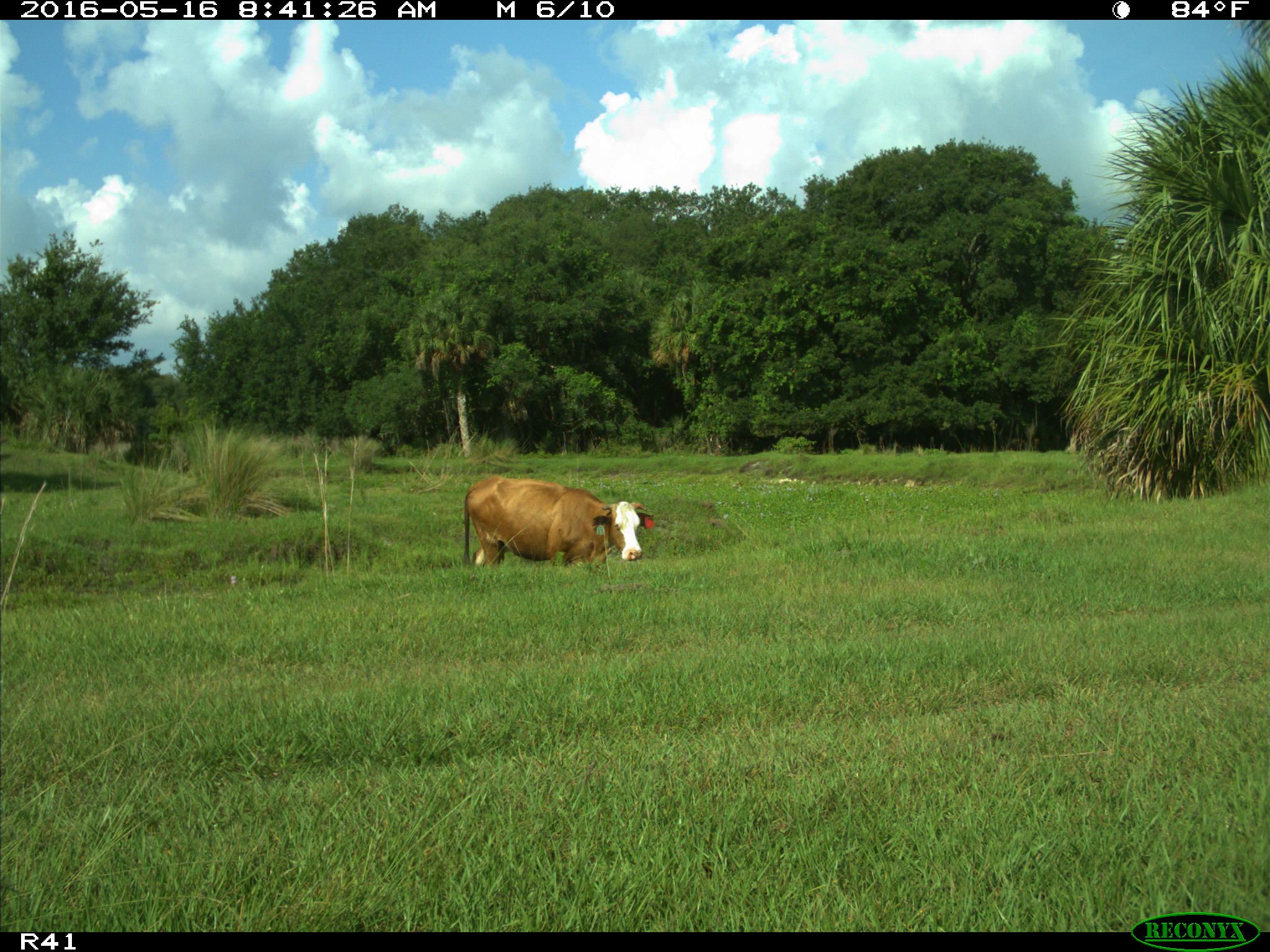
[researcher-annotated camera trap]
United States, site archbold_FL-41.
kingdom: Animalia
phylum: Chordata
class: Mammalia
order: Artiodactyla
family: Bovidae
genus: Bos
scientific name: Bos taurus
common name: domestic cow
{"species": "Bos taurus (domestic cow)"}